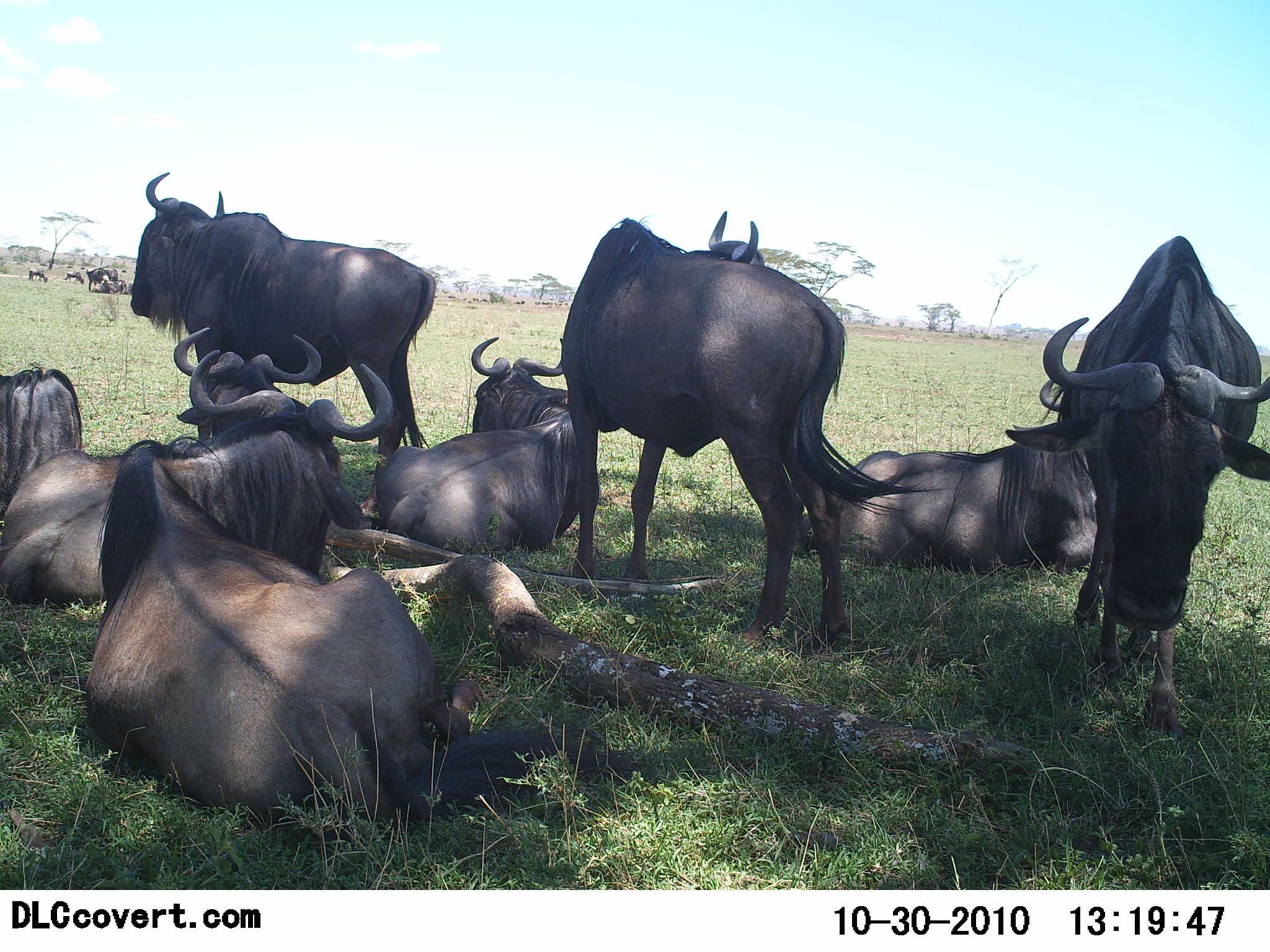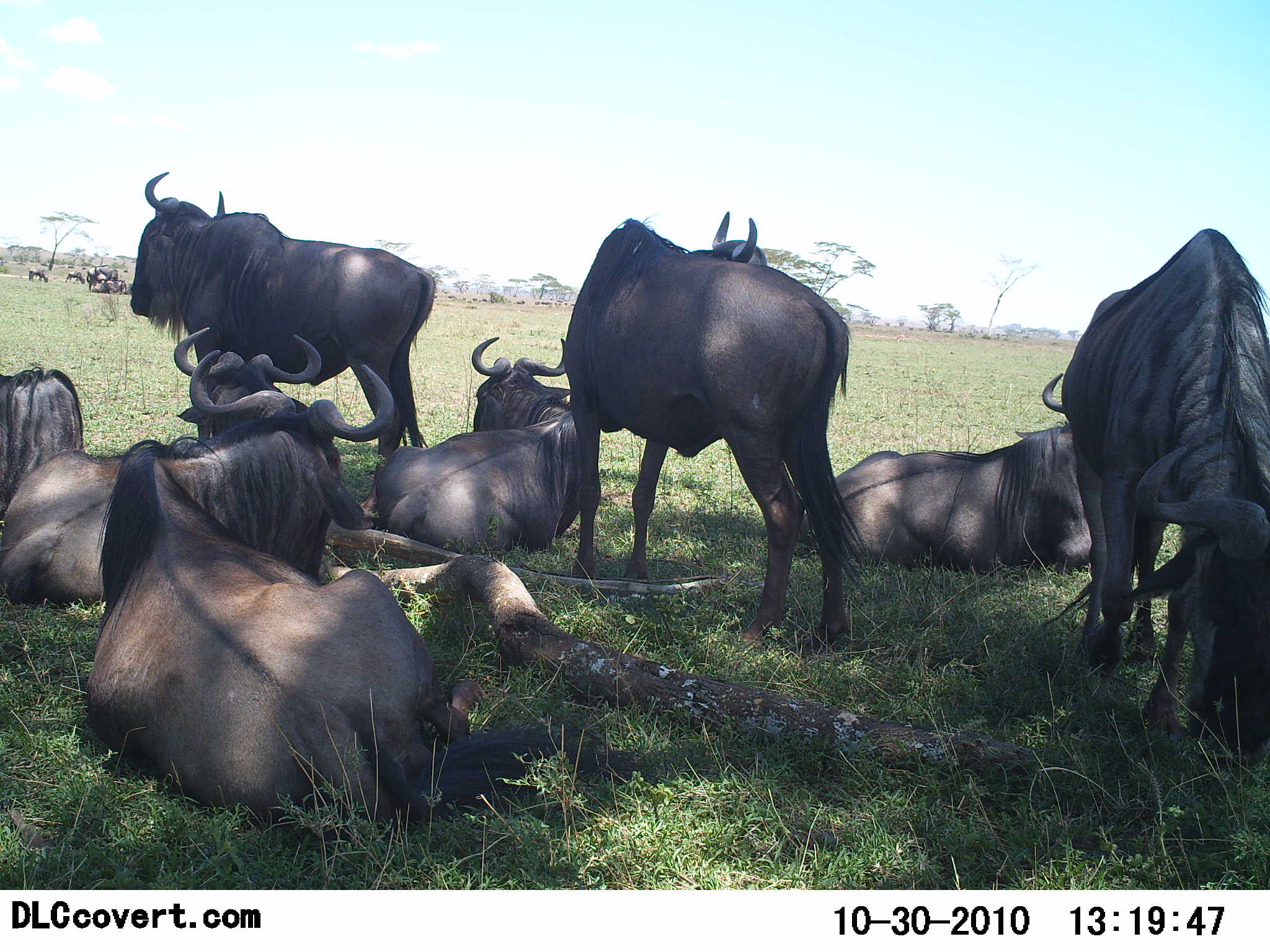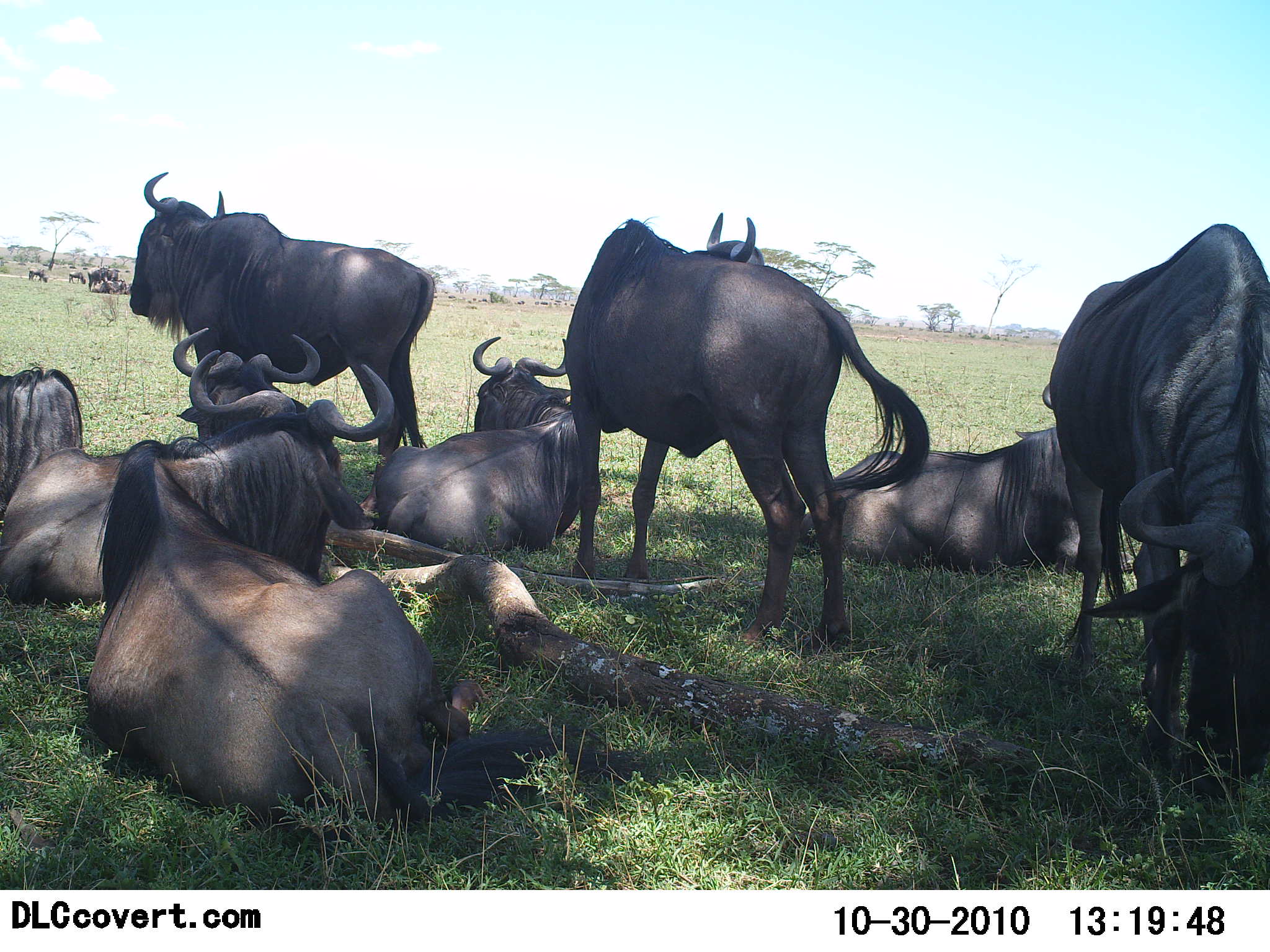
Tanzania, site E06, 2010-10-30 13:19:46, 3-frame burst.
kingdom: Animalia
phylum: Chordata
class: Mammalia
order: Artiodactyla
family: Bovidae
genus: Connochaetes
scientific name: Connochaetes taurinus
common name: blue wildebeest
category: wildebeest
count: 11-50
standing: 59%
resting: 100%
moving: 18%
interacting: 6%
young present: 0%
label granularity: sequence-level